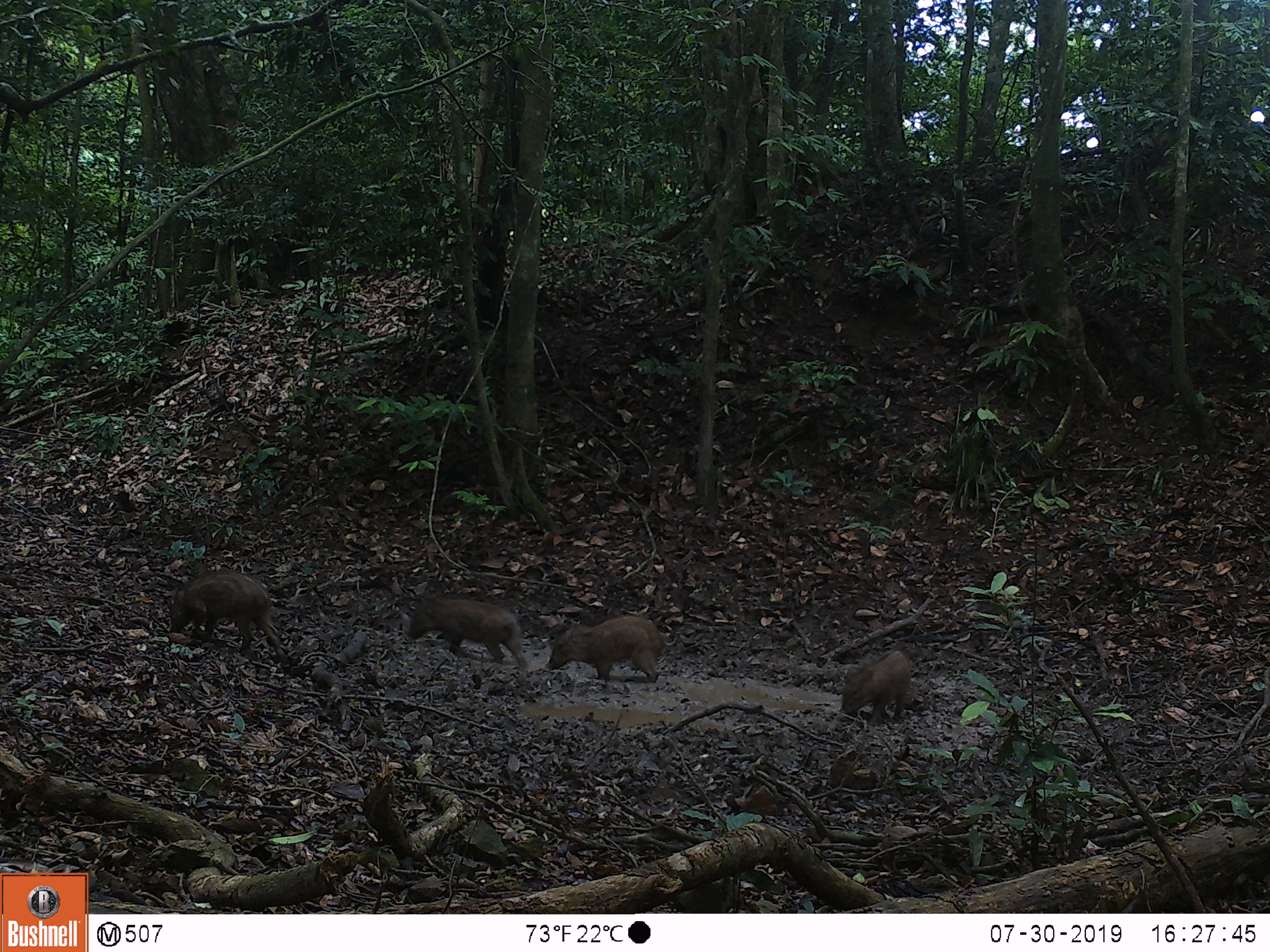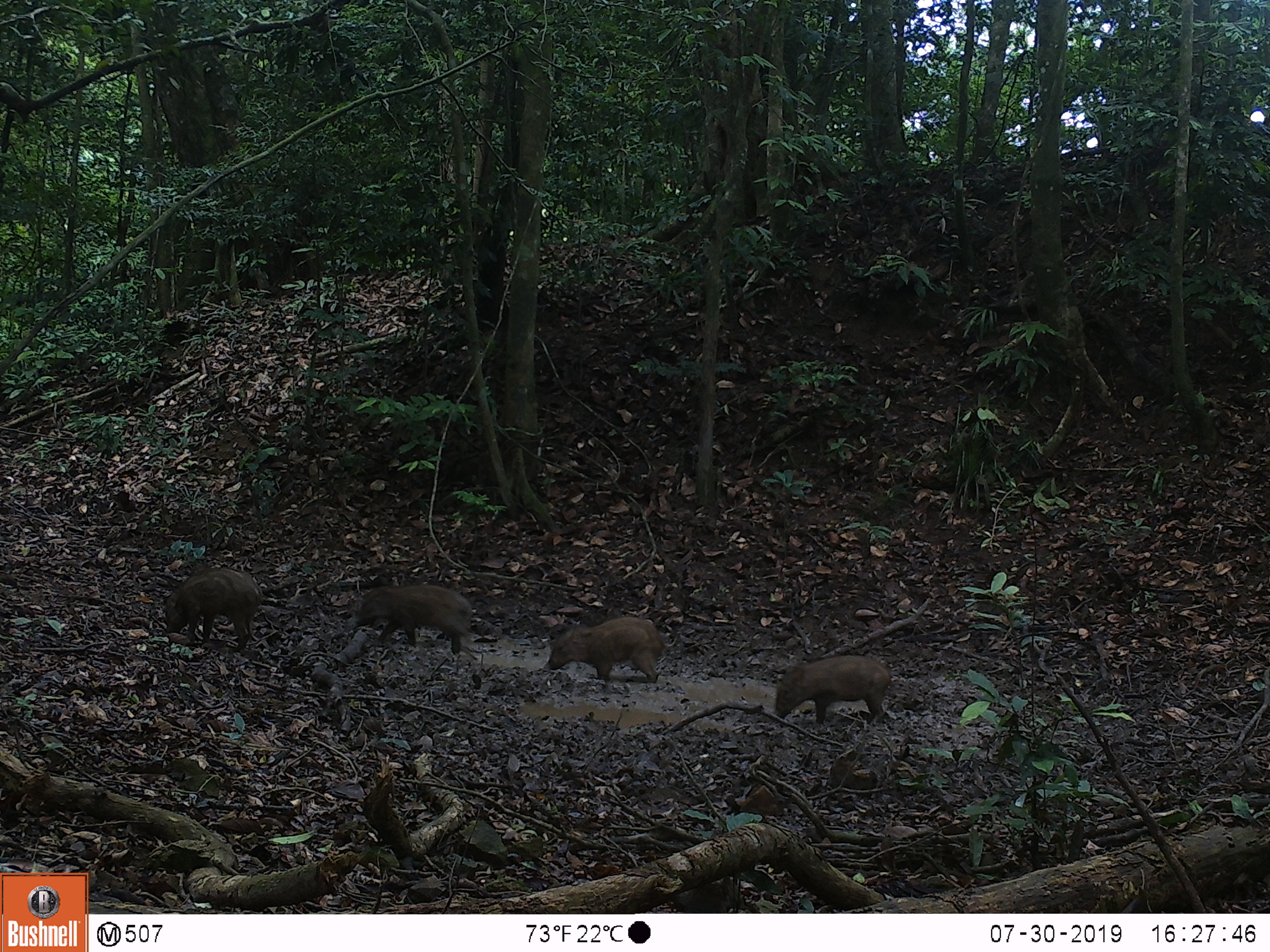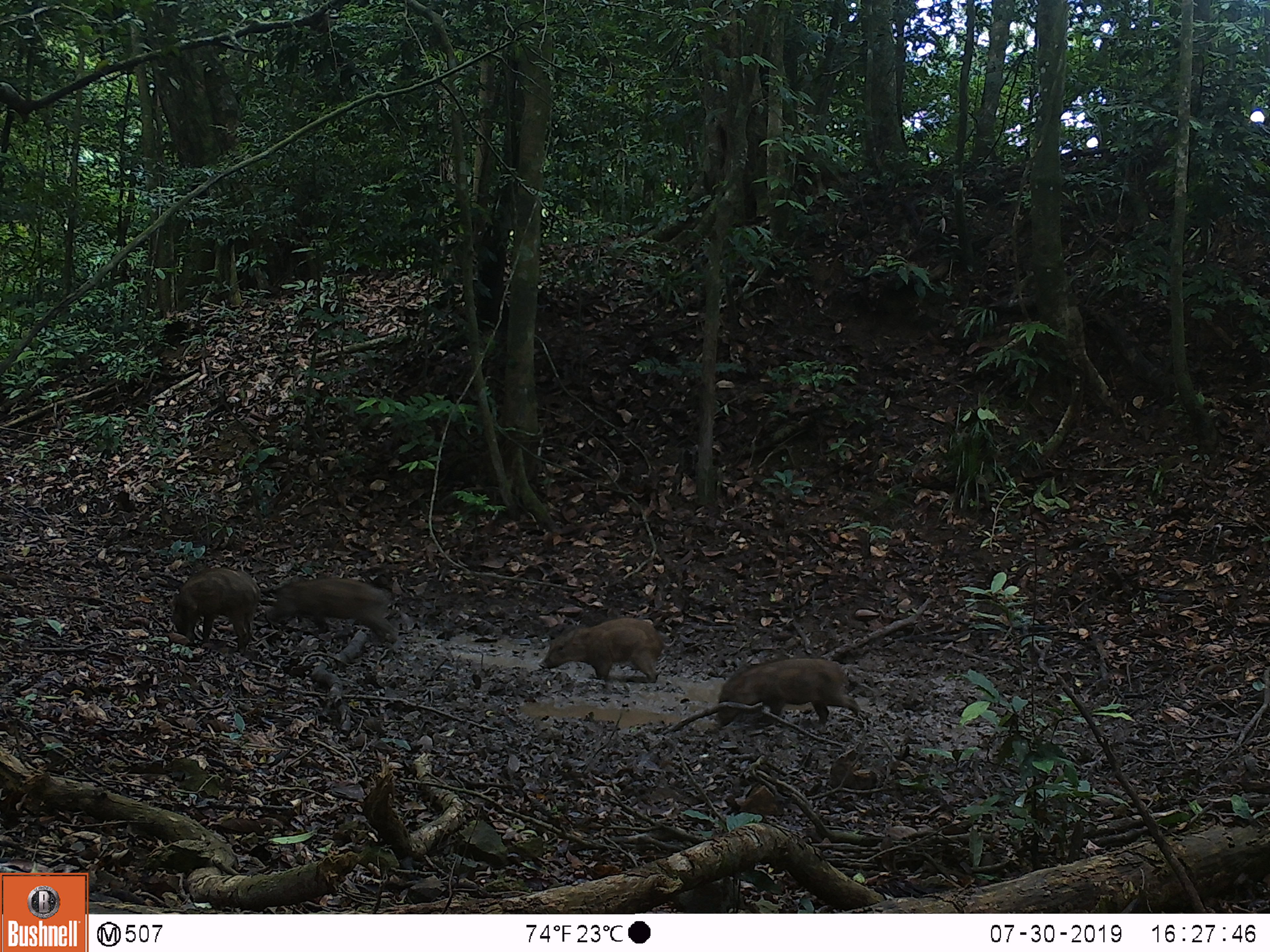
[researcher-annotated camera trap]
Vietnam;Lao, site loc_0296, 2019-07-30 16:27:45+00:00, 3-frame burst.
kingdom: Animalia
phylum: Chordata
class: Mammalia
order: Artiodactyla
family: Suidae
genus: Sus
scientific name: Sus scrofa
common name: eurasian wild pig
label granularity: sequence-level